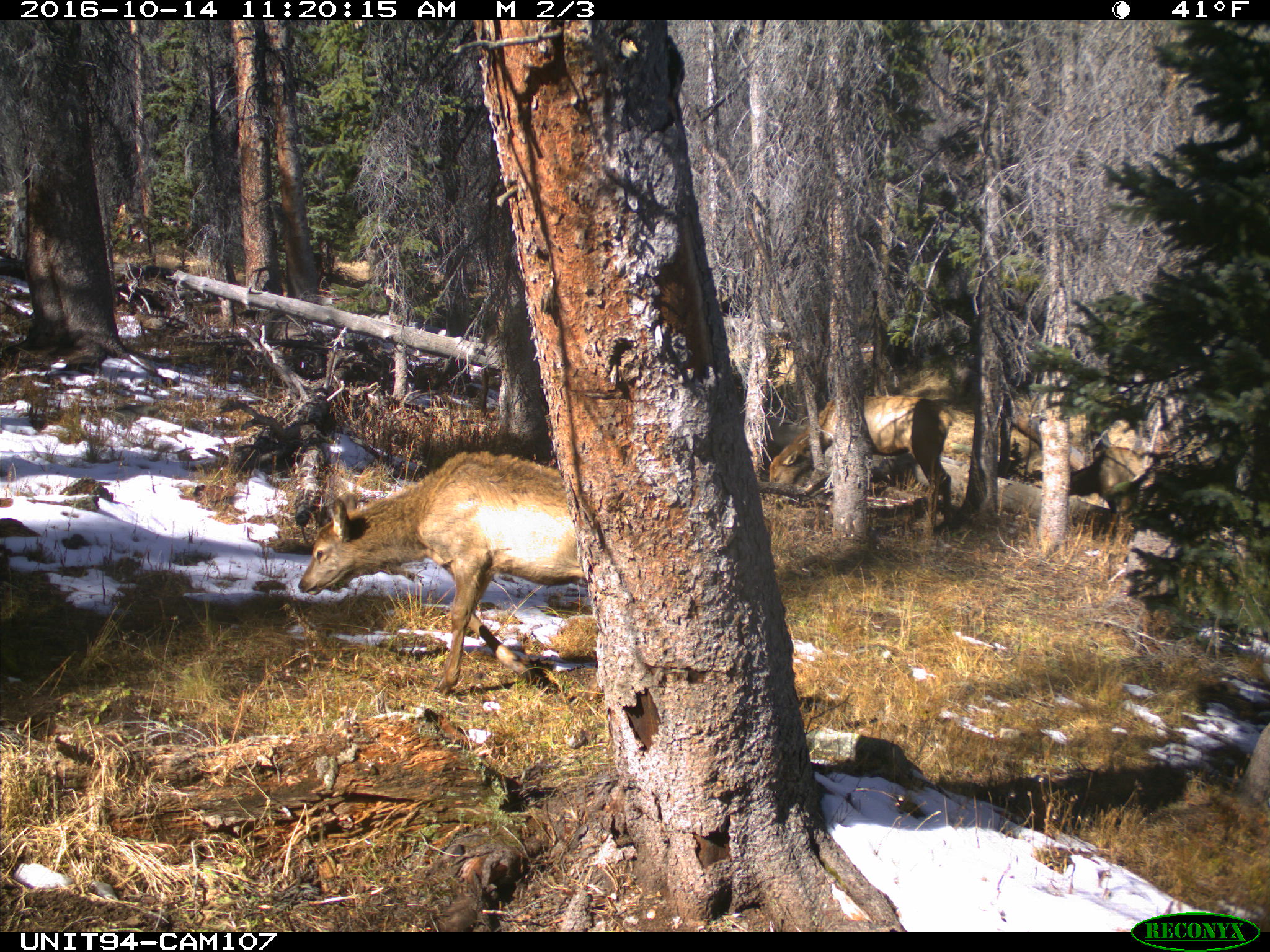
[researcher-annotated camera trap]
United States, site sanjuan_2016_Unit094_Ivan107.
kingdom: Animalia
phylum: Chordata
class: Mammalia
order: Artiodactyla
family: Cervidae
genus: Cervus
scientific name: Cervus elaphus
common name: red deer